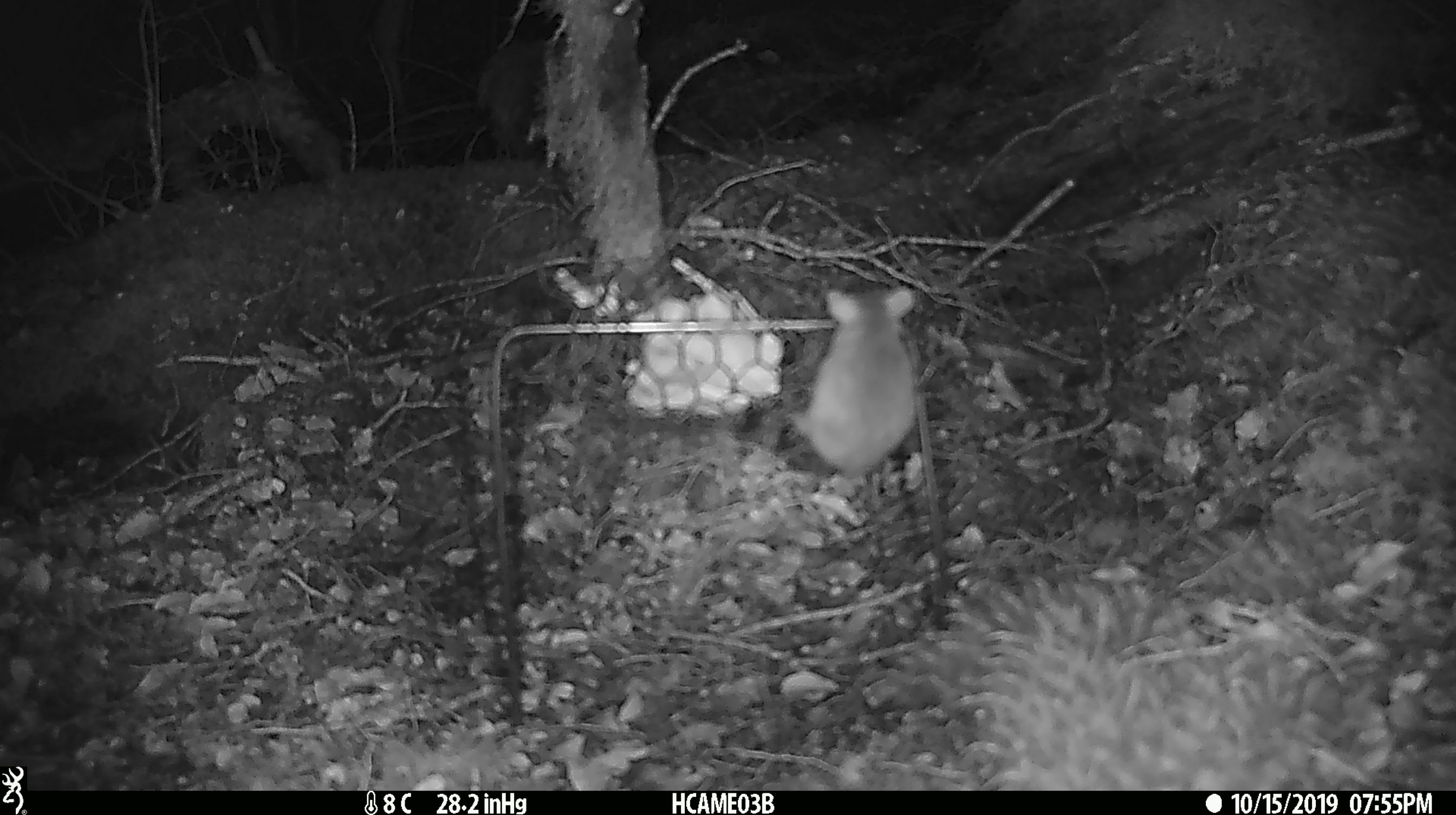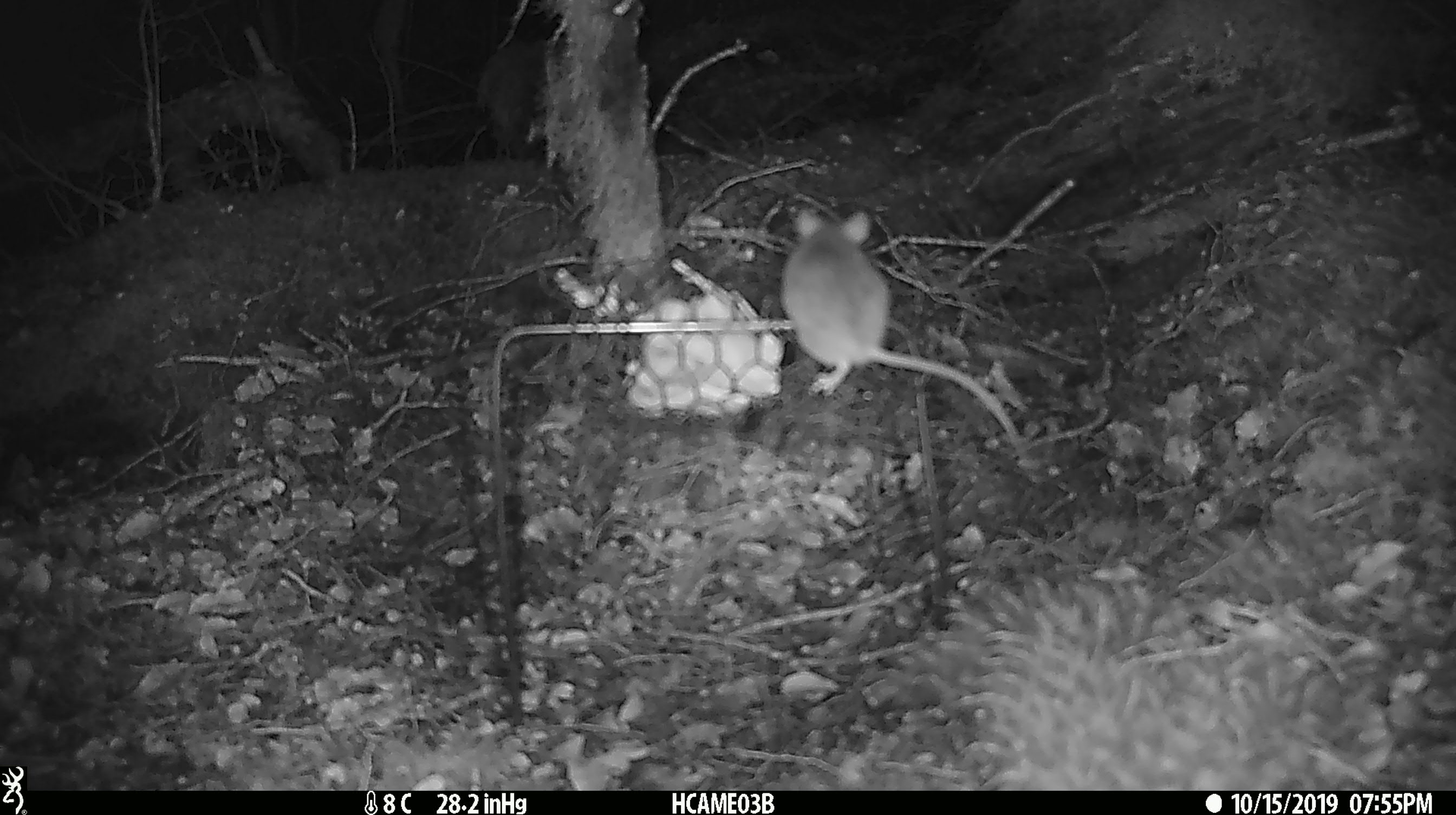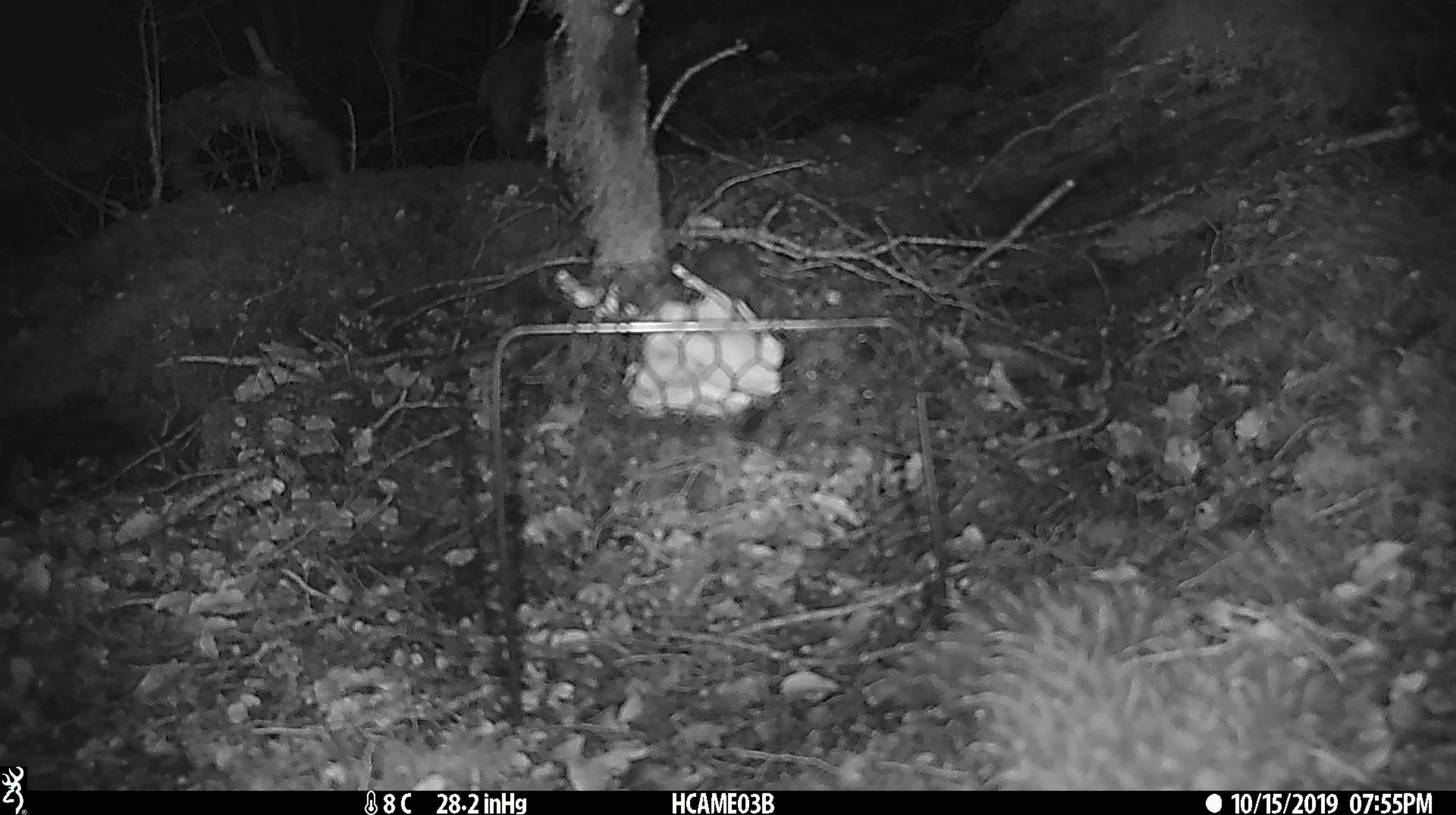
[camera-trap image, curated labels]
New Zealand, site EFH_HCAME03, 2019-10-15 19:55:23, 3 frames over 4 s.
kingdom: Animalia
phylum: Chordata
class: Mammalia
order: Rodentia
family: Muridae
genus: Mus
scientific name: Mus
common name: mouse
Mouse (Mus).